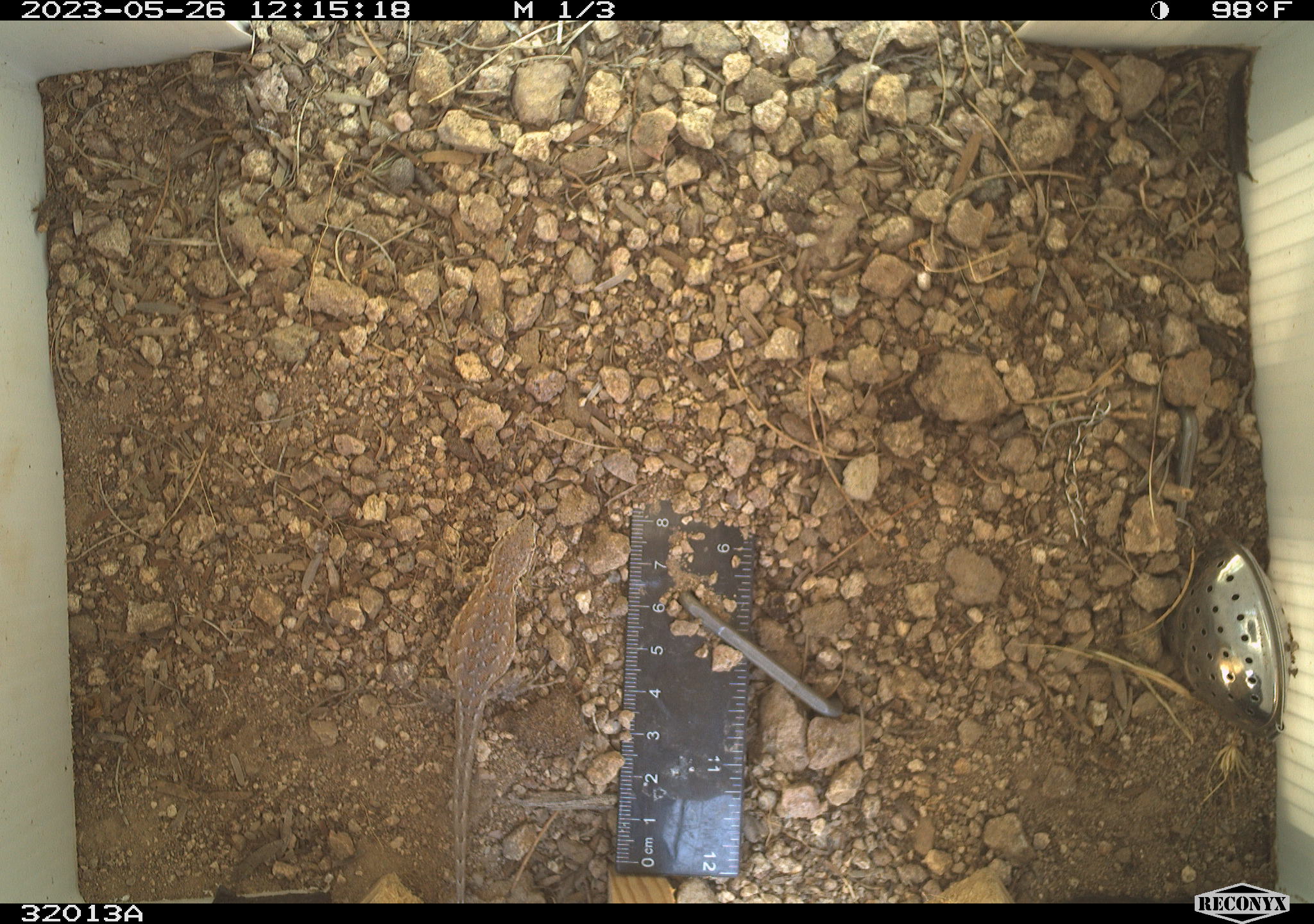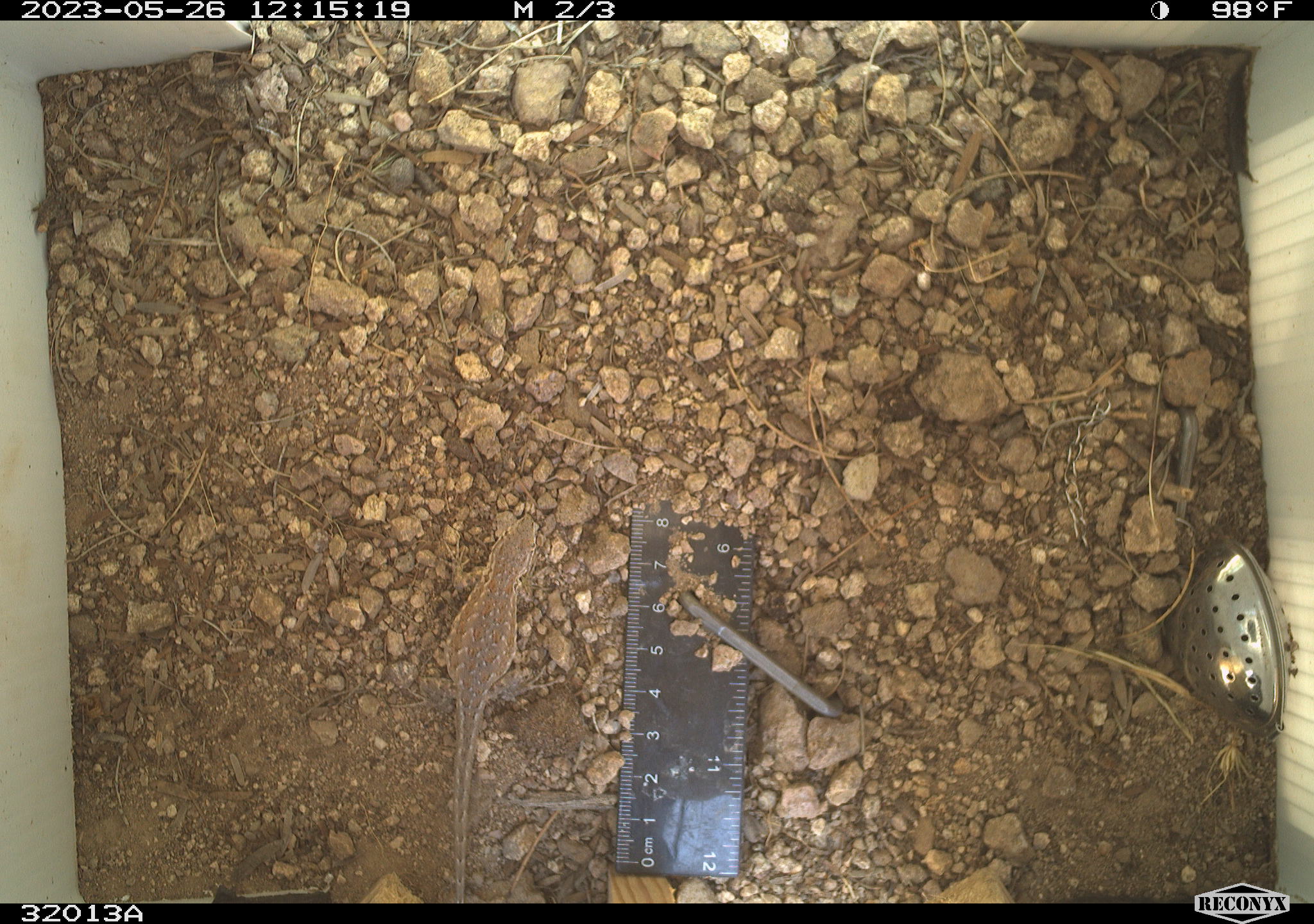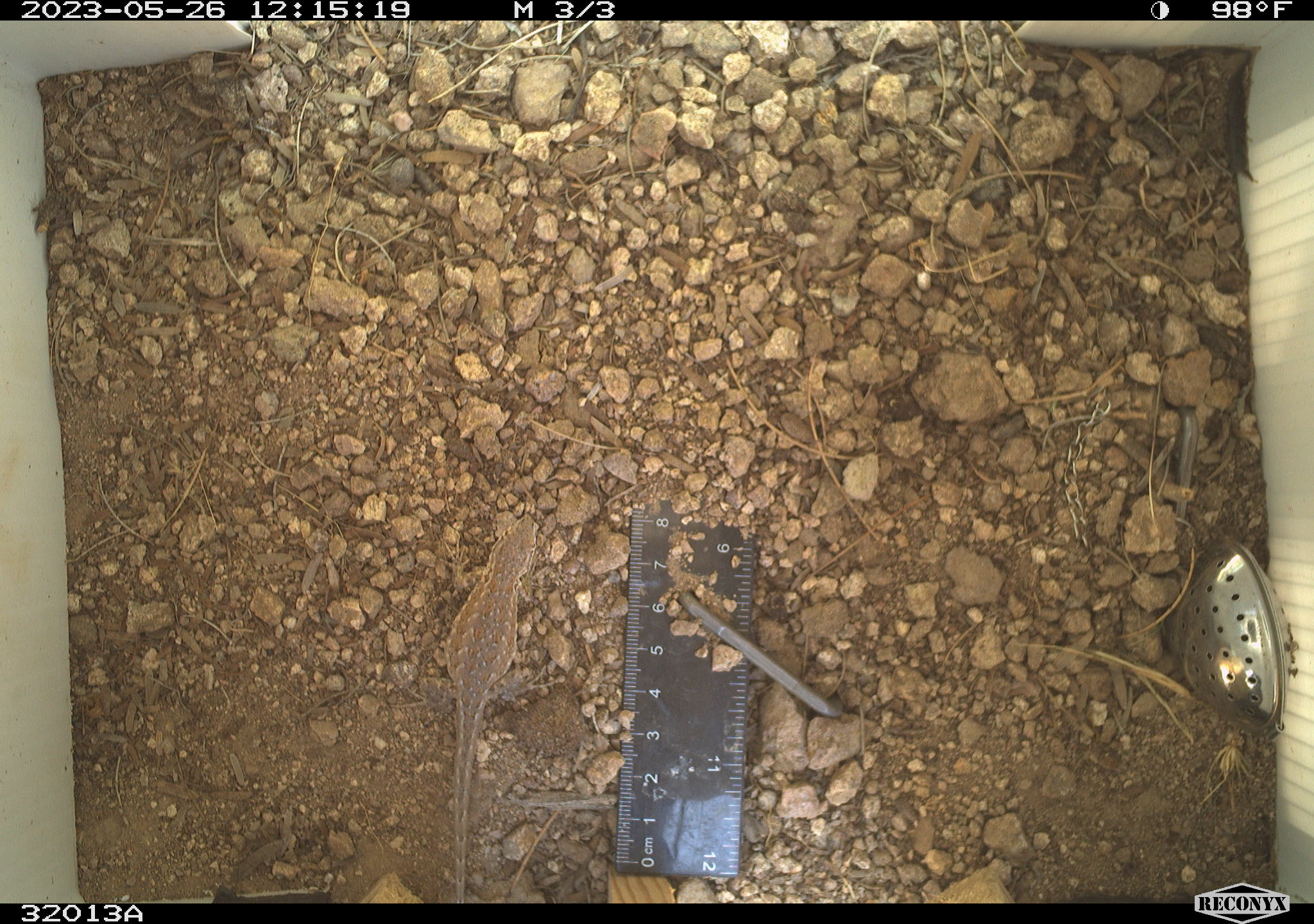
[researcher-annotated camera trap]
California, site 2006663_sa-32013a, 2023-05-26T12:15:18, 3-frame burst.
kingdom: Animalia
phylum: Chordata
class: Reptilia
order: Squamata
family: Phrynosomatidae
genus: Sceloporus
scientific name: Sceloporus graciosus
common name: common sagebrush lizard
Common sagebrush lizard (Sceloporus graciosus).